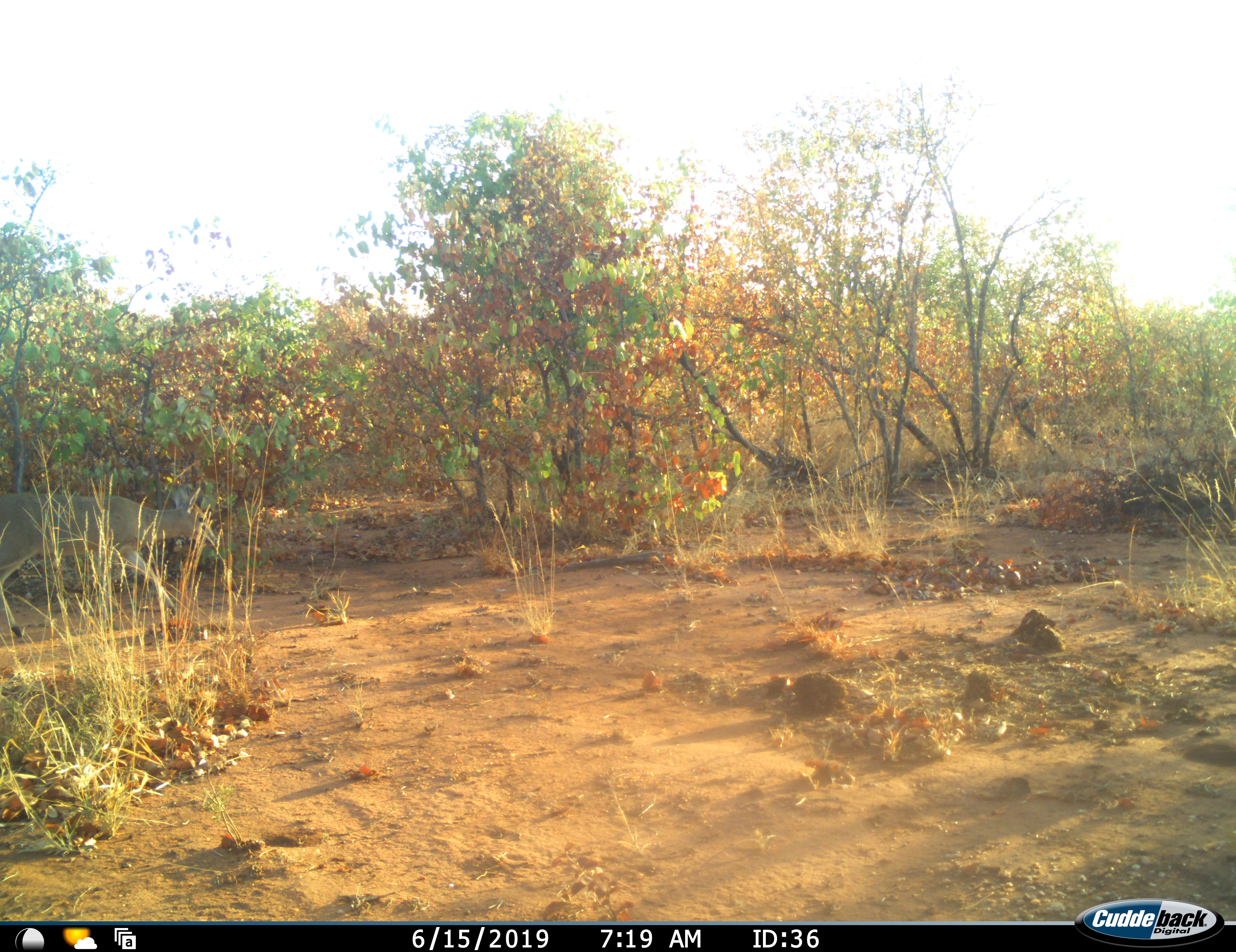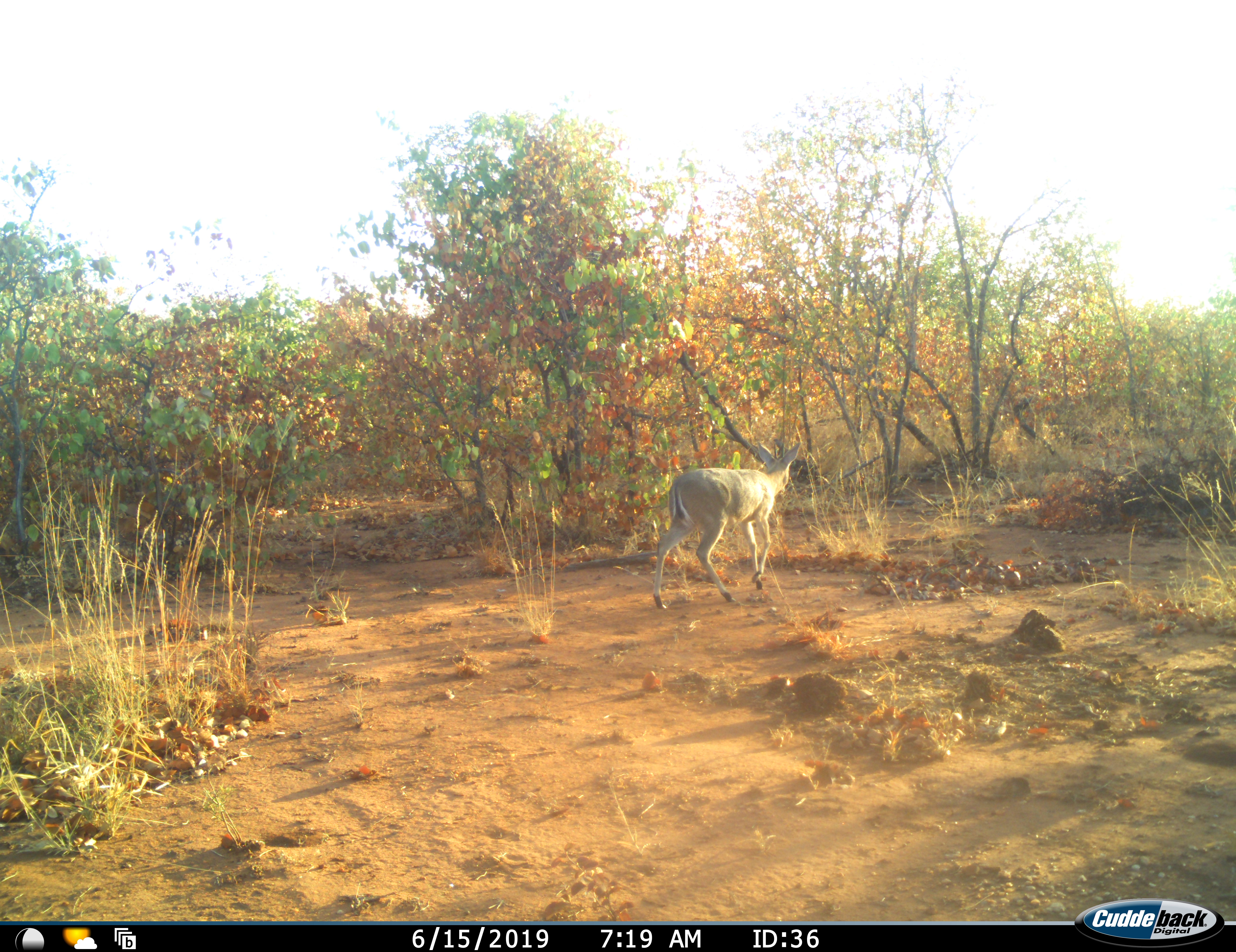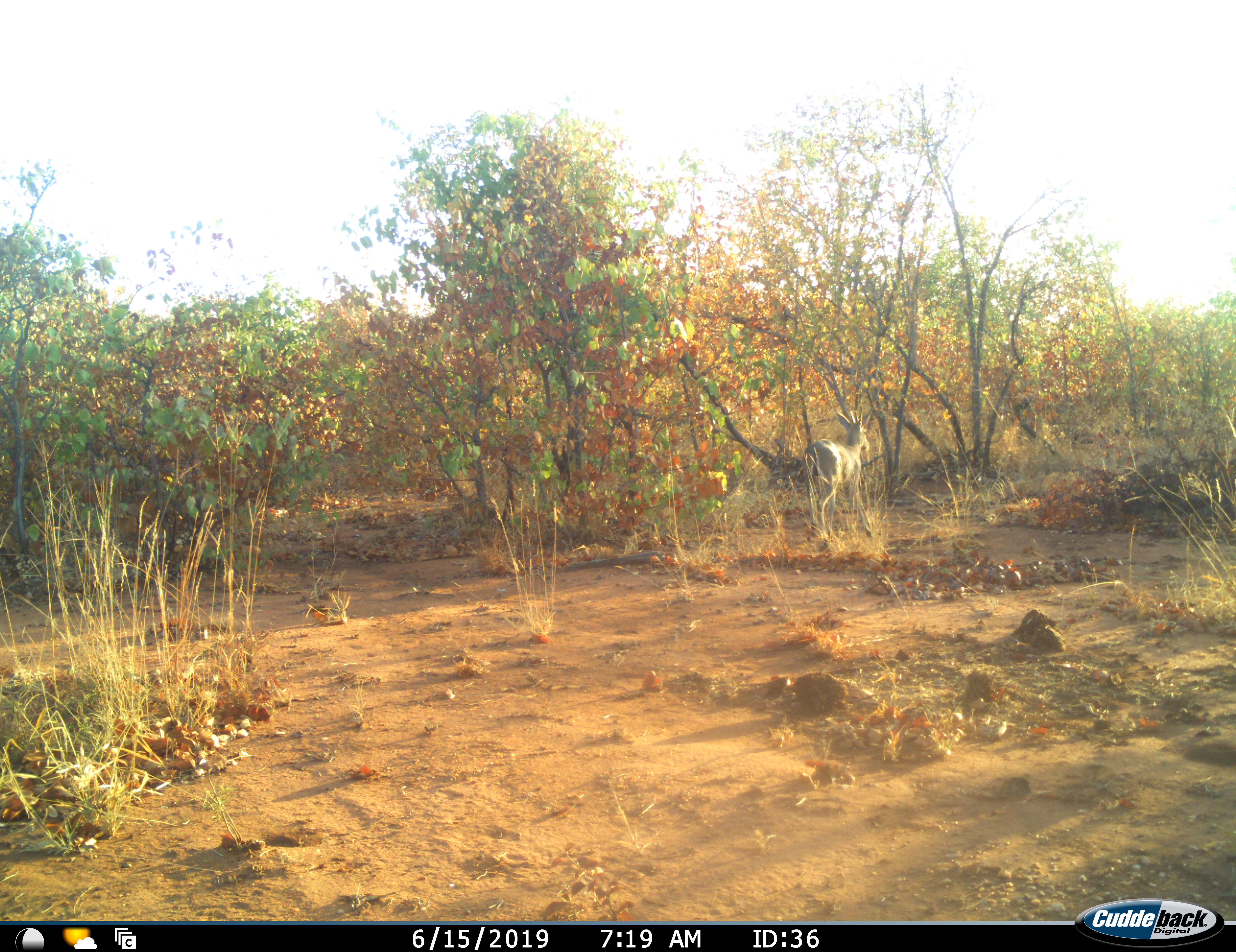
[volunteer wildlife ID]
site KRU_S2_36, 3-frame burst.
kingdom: Animalia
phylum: Chordata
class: Mammalia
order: Artiodactyla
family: Bovidae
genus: Aepyceros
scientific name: Aepyceros melampus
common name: impala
Impala (Aepyceros melampus), count 1. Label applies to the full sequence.